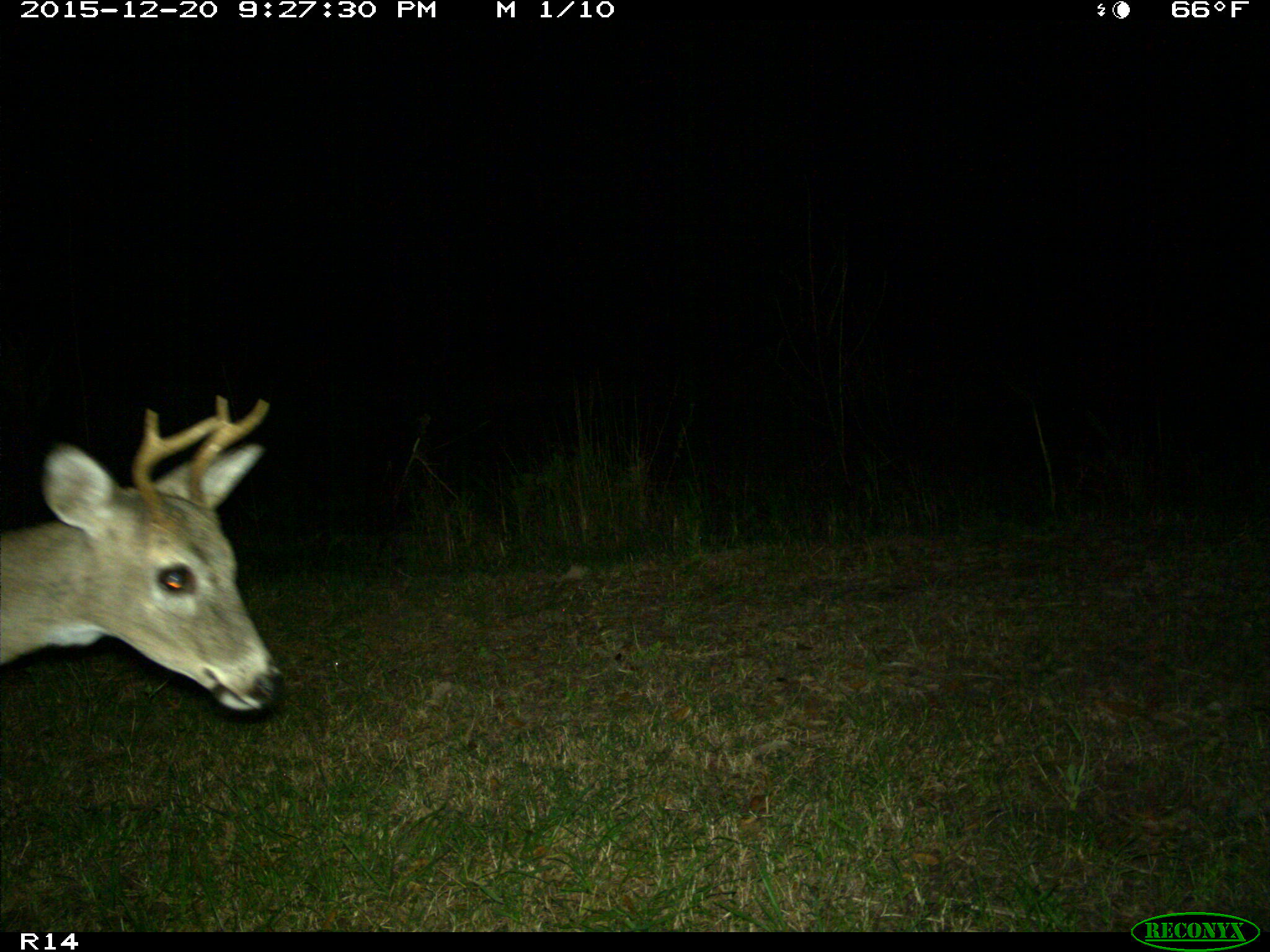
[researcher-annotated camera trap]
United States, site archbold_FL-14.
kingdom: Animalia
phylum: Chordata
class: Mammalia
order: Artiodactyla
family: Cervidae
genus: Odocoileus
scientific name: Odocoileus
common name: deer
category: unidentified deer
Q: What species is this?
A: Unidentified deer (deer) (Odocoileus).